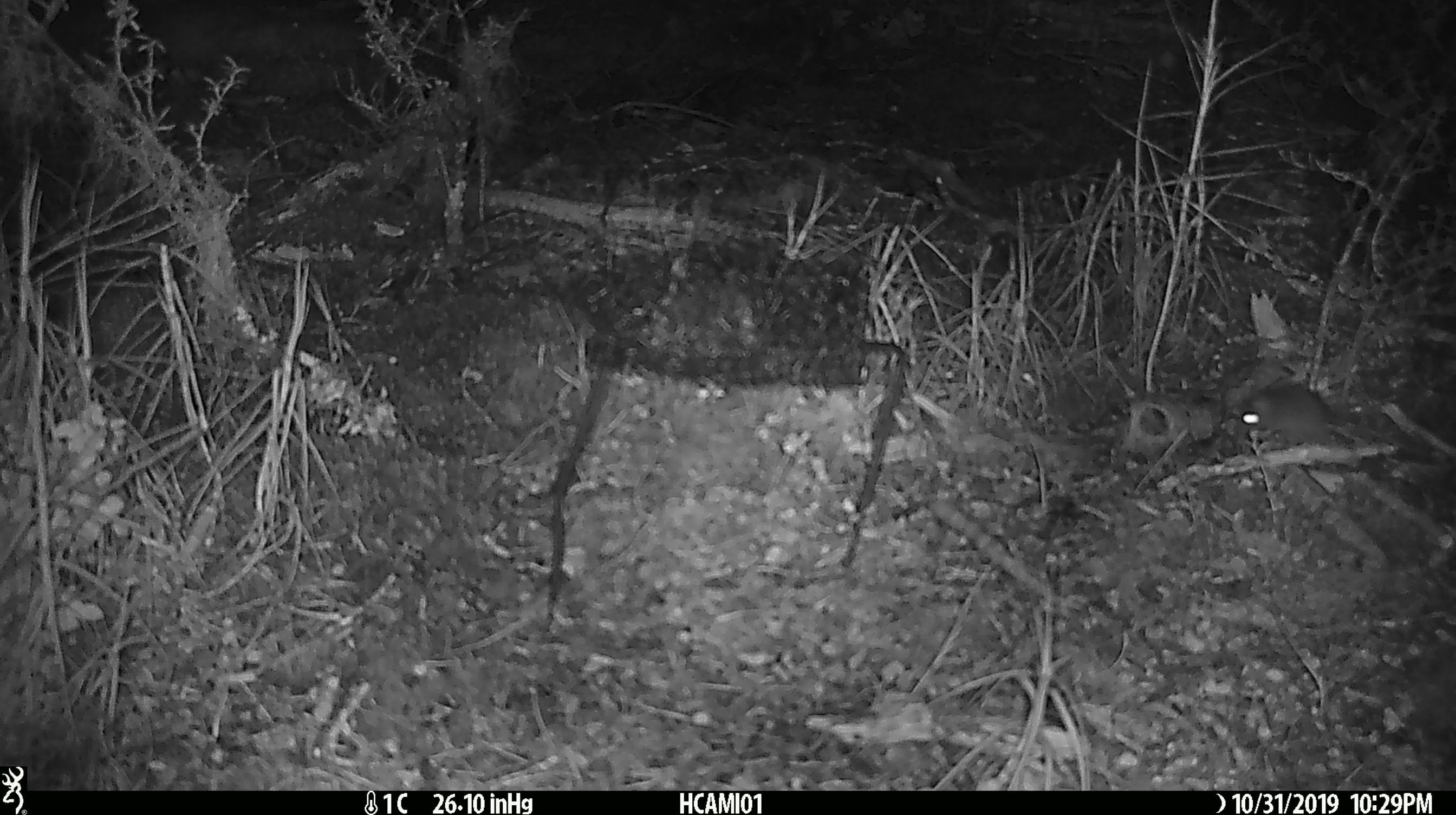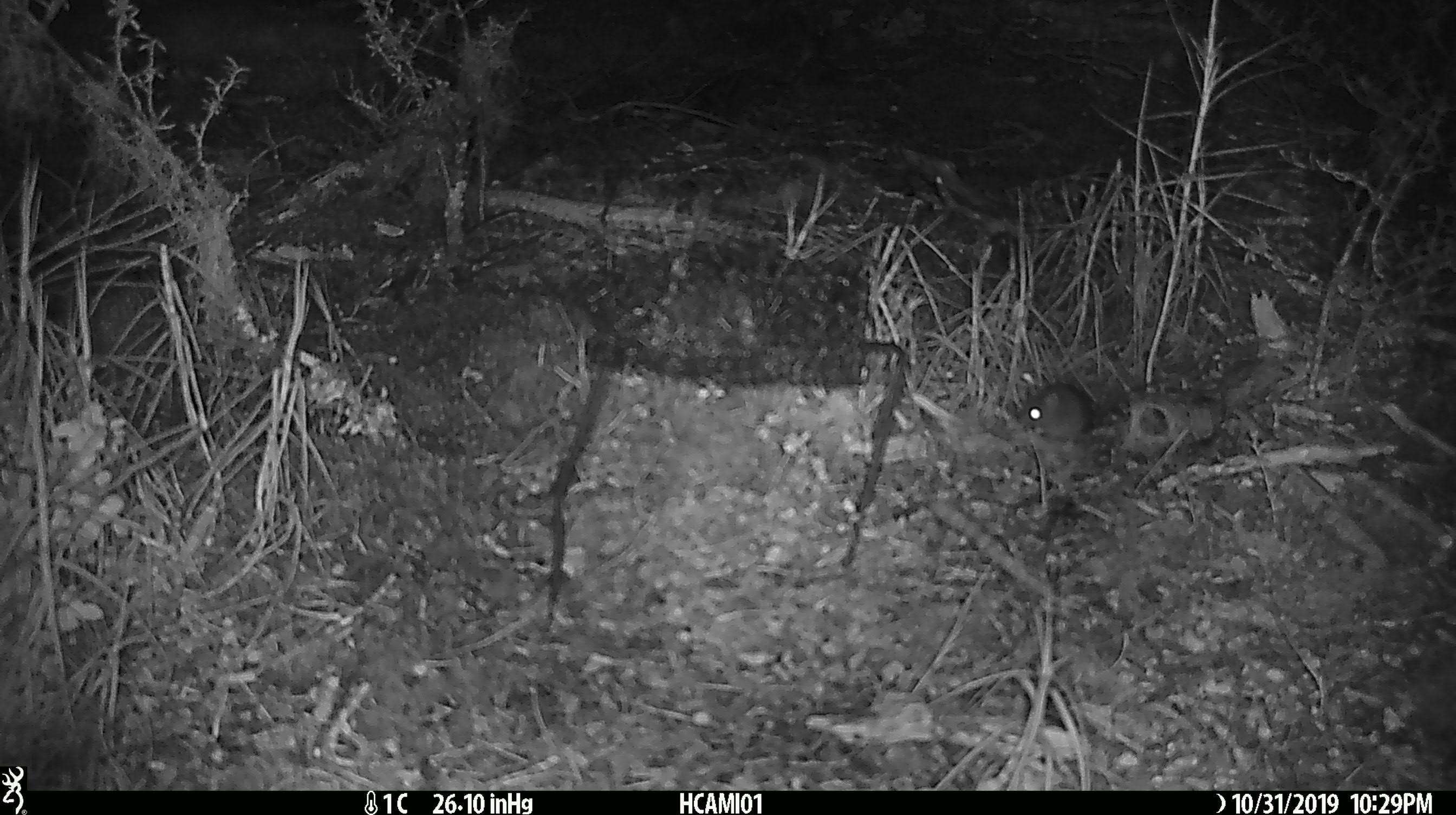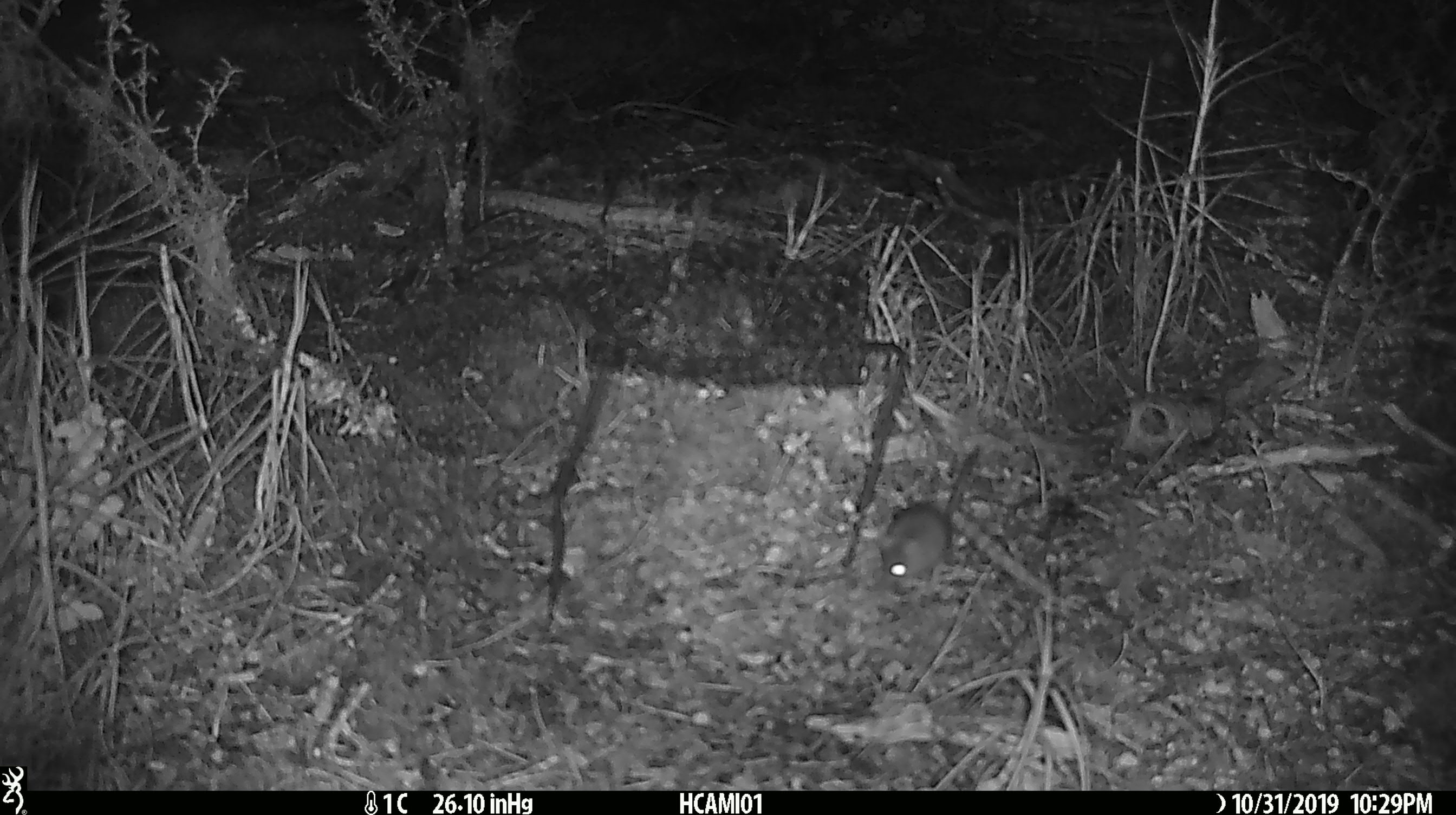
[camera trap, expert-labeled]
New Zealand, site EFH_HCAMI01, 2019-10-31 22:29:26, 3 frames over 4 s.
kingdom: Animalia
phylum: Chordata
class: Mammalia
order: Rodentia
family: Muridae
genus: Mus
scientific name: Mus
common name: mouse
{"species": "mouse (Mus)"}